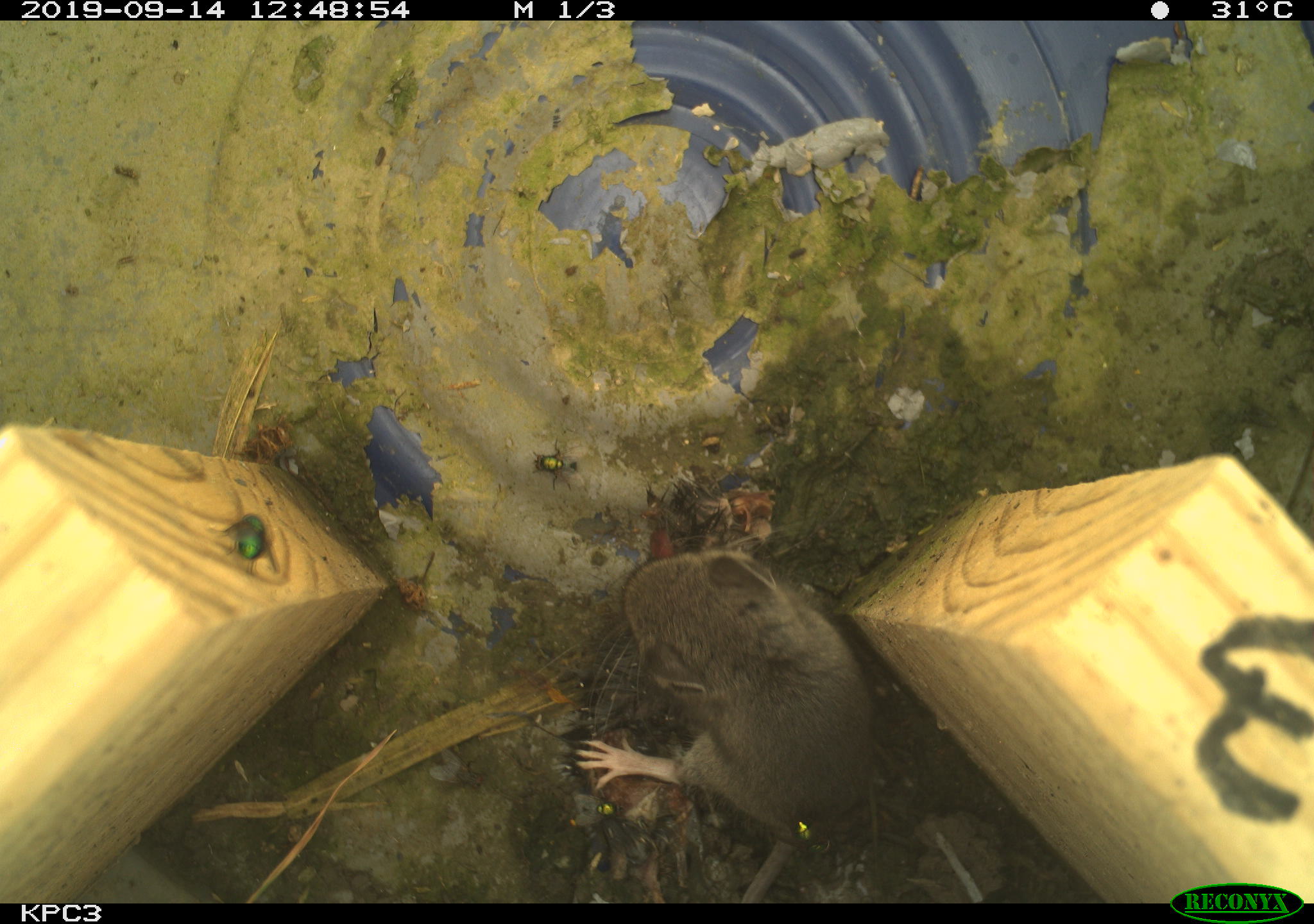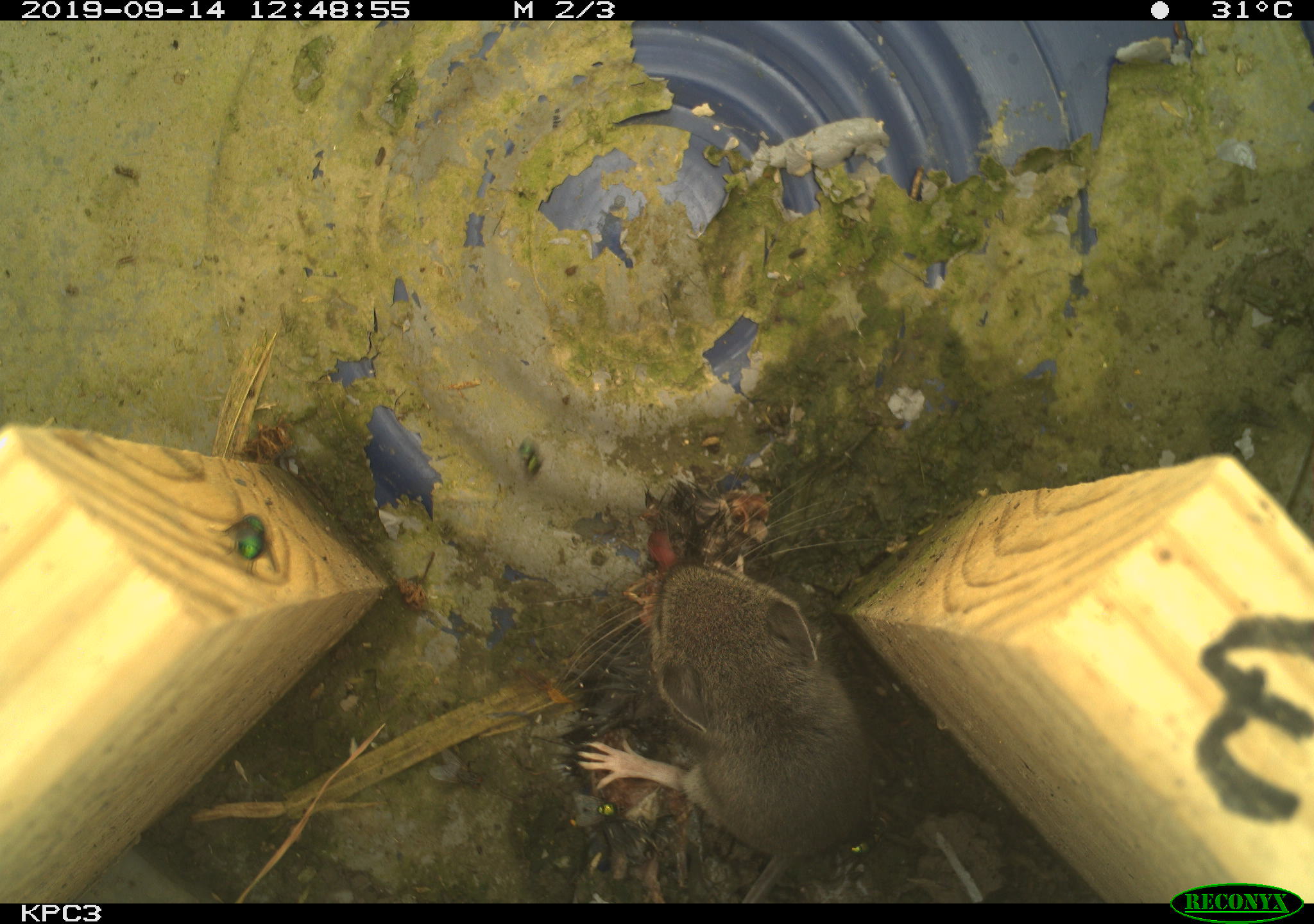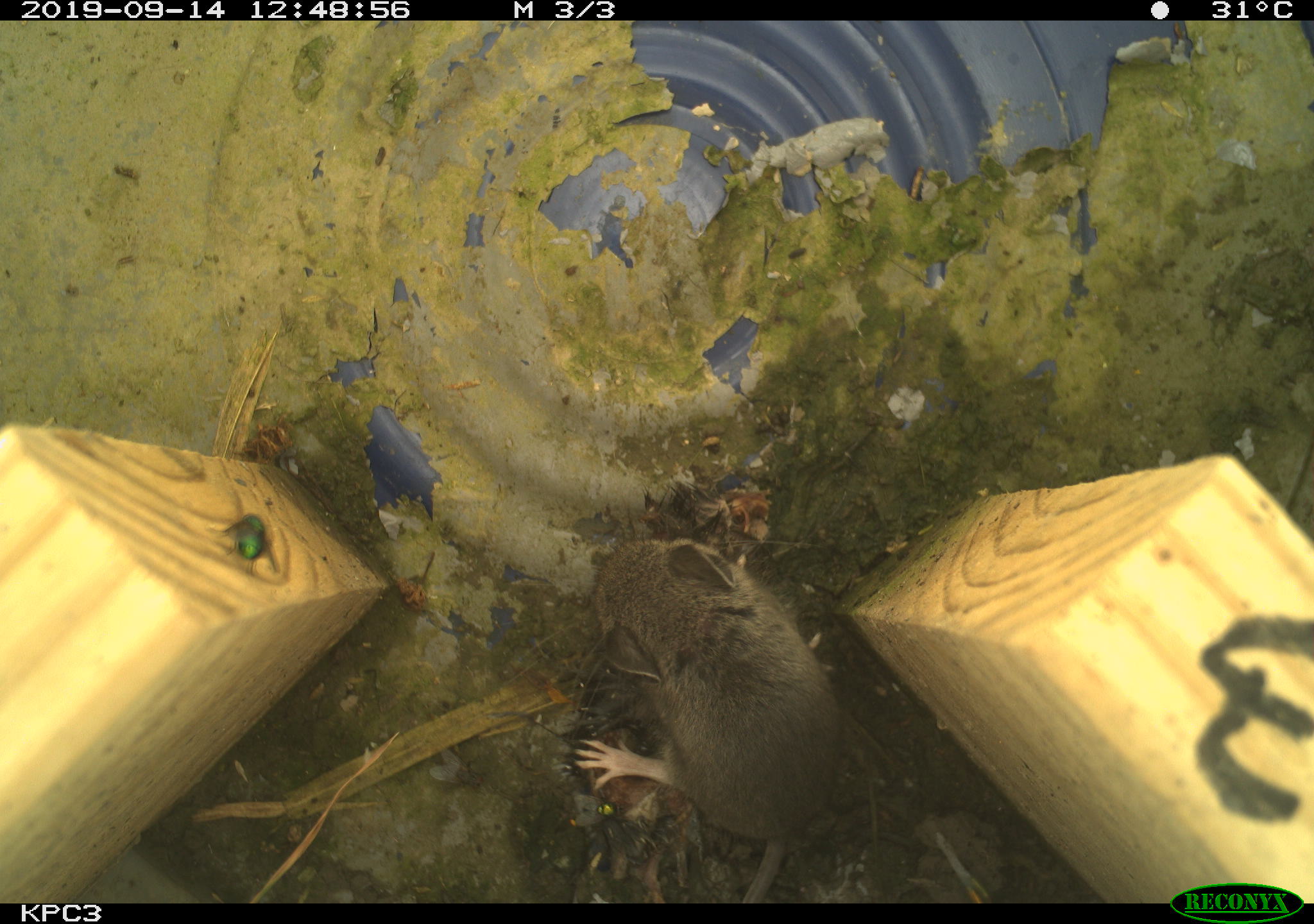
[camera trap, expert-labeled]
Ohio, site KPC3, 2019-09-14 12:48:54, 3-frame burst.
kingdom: Animalia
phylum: Chordata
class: Mammalia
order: Rodentia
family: Cricetidae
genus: Peromyscus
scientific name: Peromyscus leucopus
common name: white-footed mouse